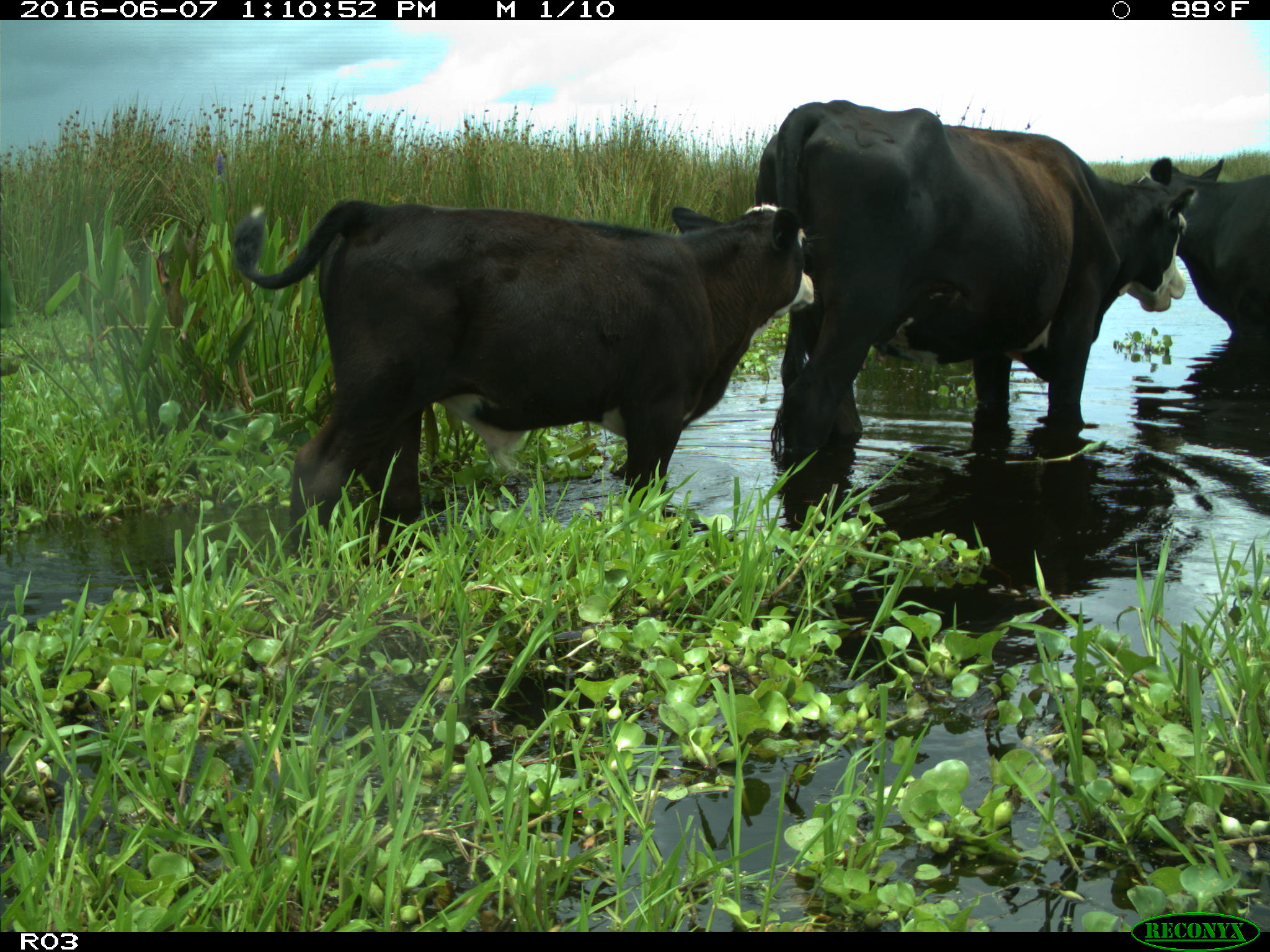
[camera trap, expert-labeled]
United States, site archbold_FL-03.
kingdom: Animalia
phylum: Chordata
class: Mammalia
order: Artiodactyla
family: Bovidae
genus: Bos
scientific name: Bos taurus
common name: domestic cow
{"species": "Bos taurus (domestic cow)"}